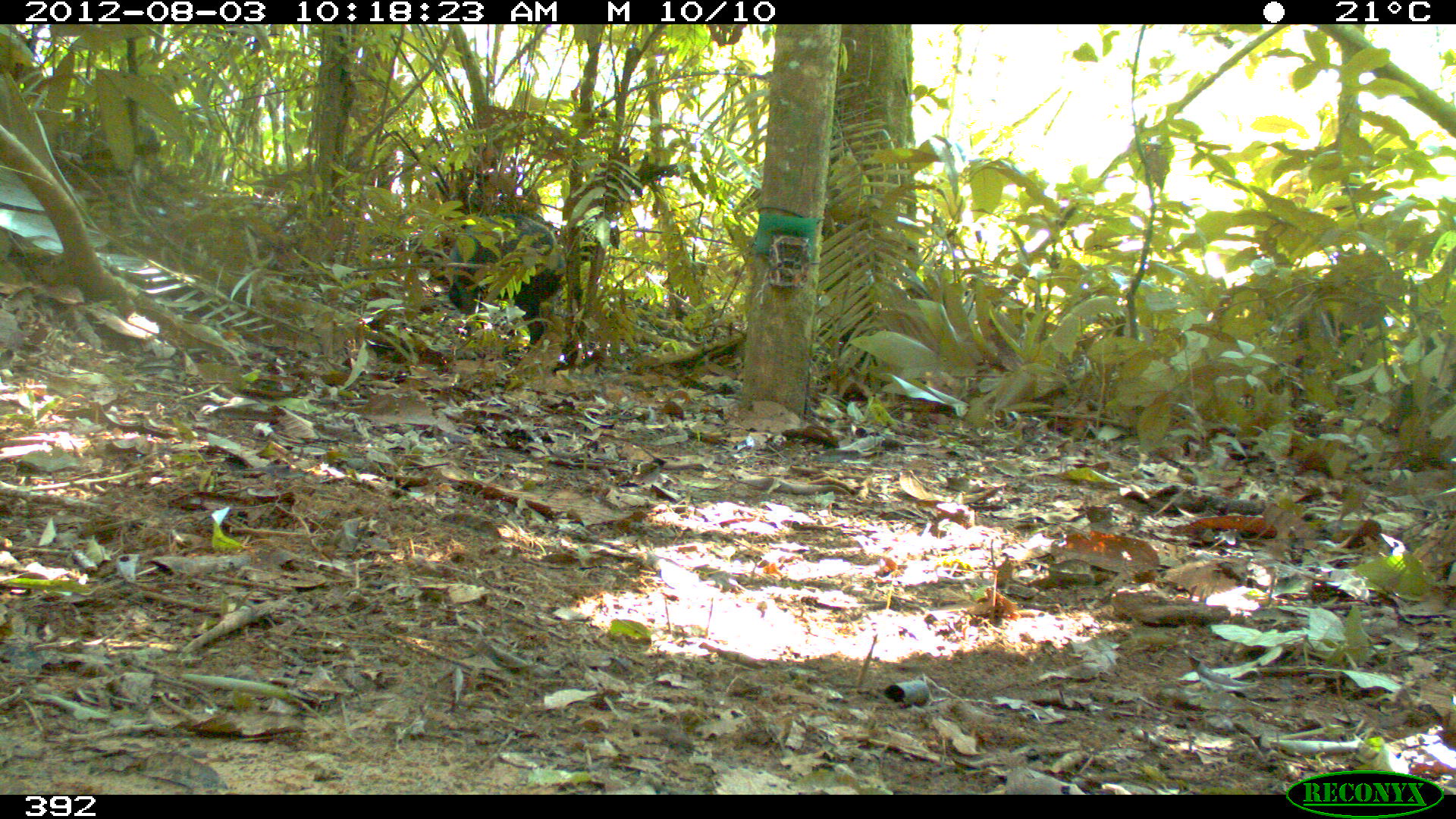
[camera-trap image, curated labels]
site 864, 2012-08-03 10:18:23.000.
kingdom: Animalia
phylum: Chordata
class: Mammalia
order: Artiodactyla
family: Tayassuidae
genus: Tayassu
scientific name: Tayassu pecari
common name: white-lipped peccary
Tayassu pecari (white-lipped peccary).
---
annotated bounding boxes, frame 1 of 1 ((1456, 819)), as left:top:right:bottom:
tayassu pecari: 444:214:565:343